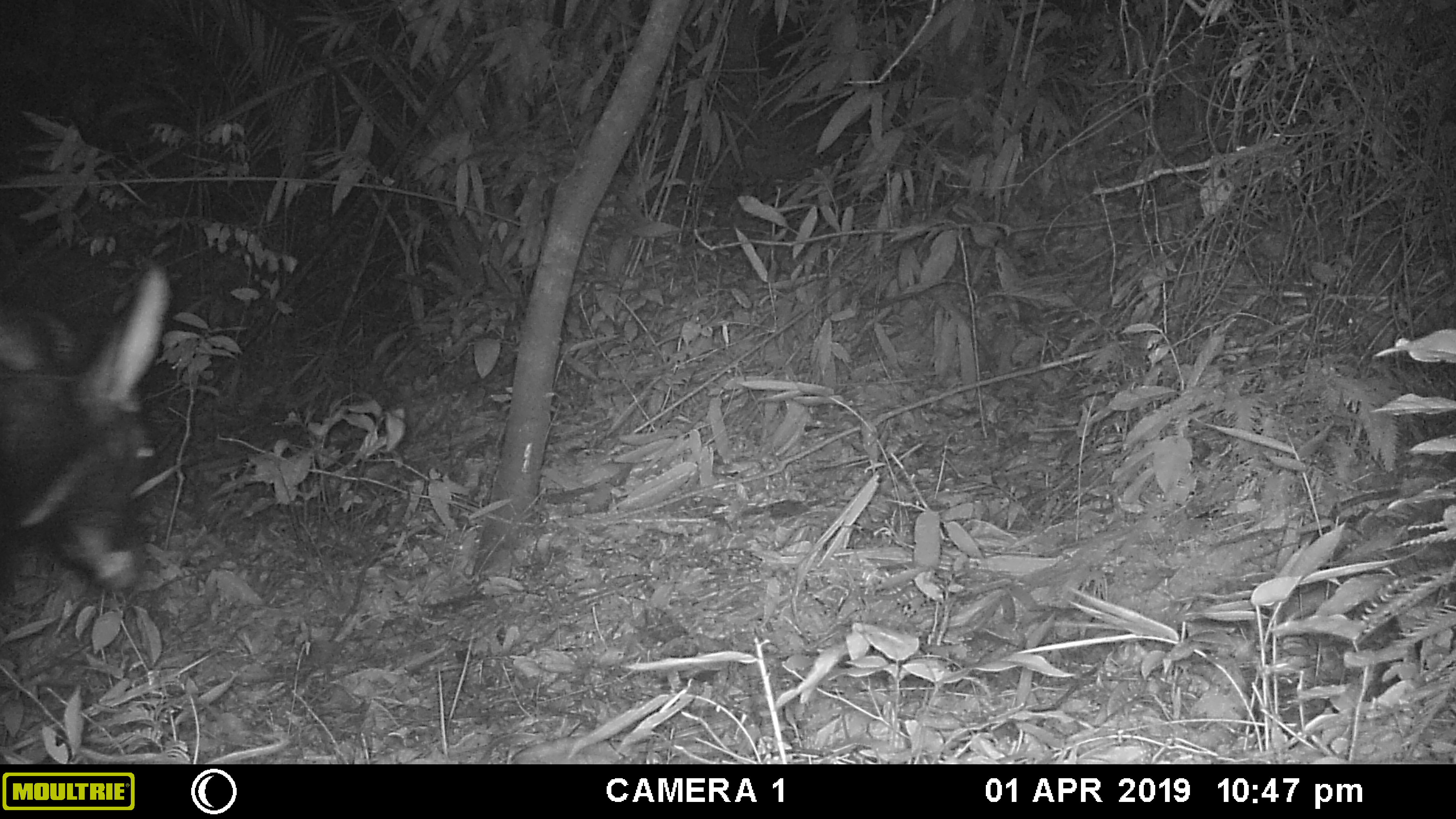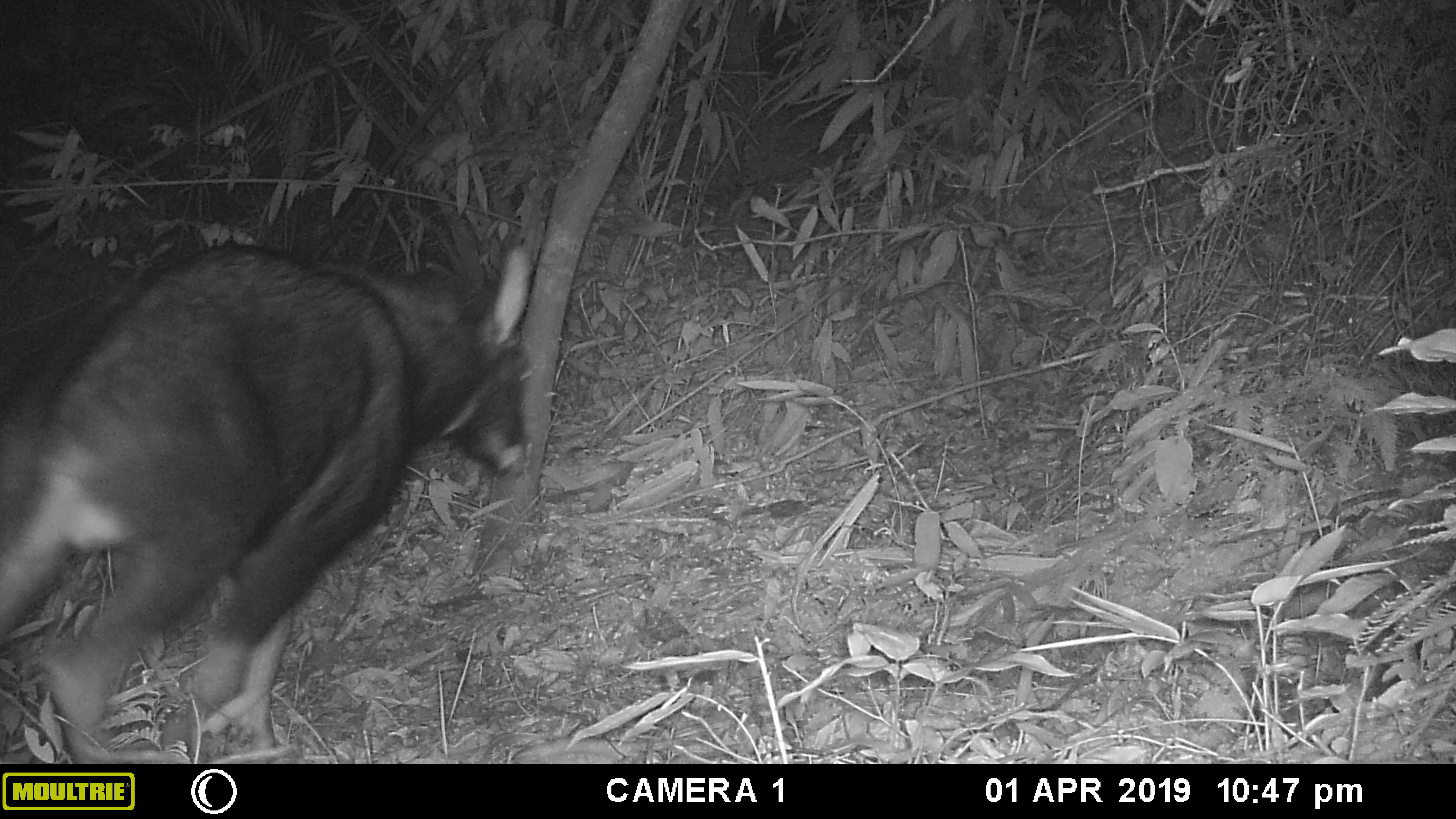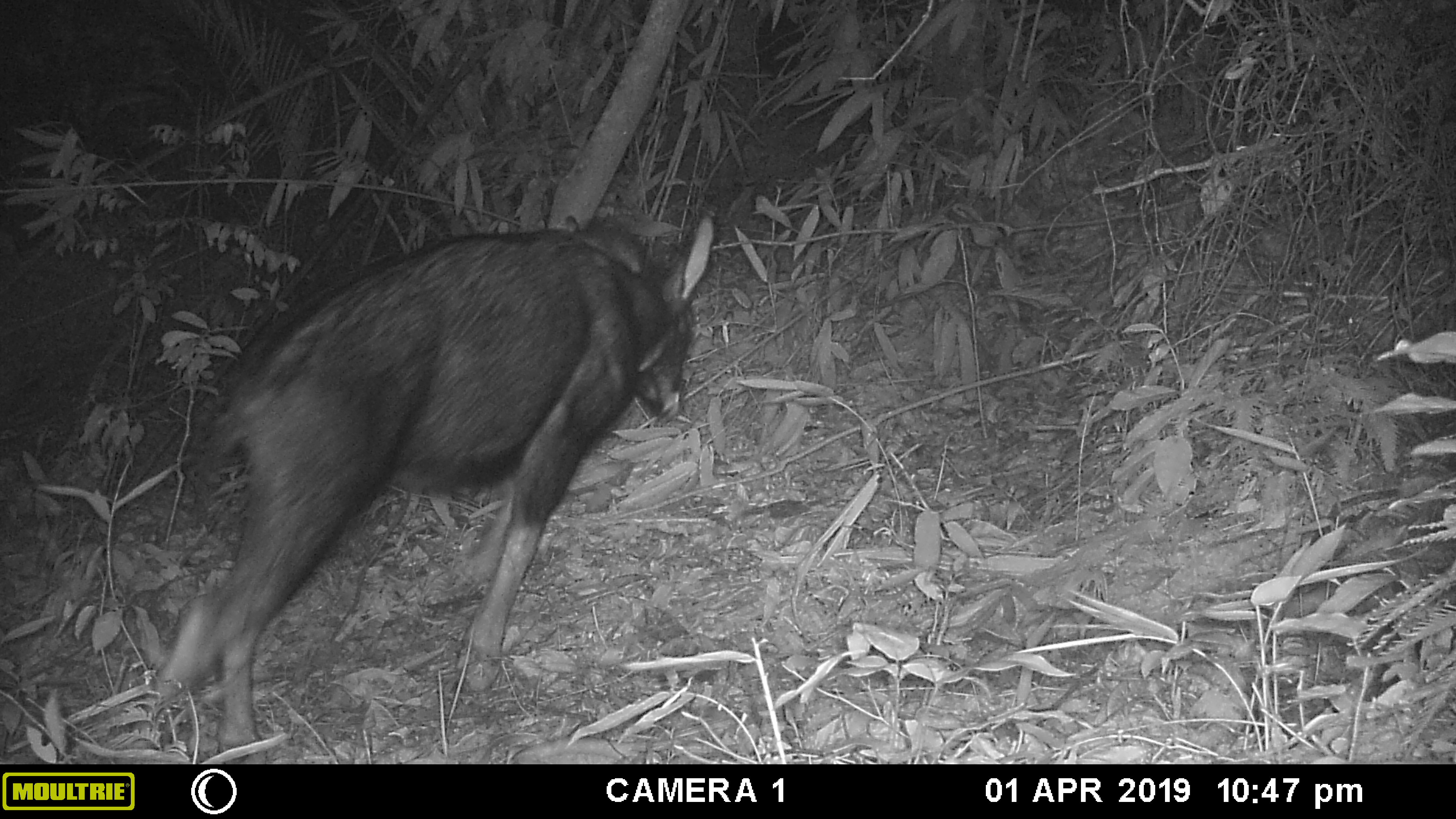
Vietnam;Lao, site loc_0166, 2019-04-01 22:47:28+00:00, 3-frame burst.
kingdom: Animalia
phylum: Chordata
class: Mammalia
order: Artiodactyla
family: Bovidae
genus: Capricornis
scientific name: Capricornis sumatraensis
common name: chinese serow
Chinese serow (Capricornis sumatraensis). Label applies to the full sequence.